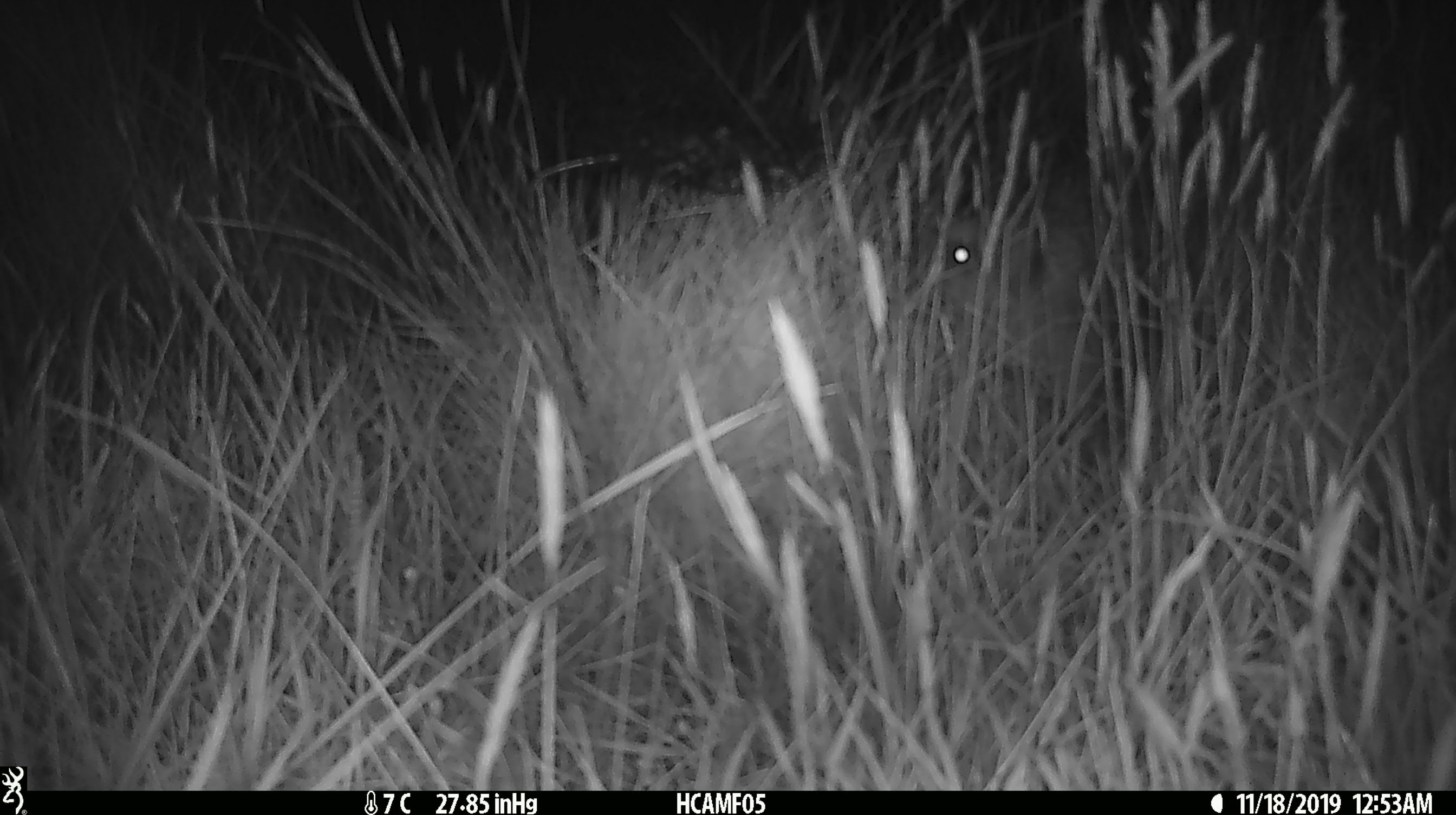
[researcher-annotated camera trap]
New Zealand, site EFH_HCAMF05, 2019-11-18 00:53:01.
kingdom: Animalia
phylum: Chordata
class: Mammalia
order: Diprotodontia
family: Phalangeridae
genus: Trichosurus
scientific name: Trichosurus vulpecula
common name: common brushtail possum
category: possum